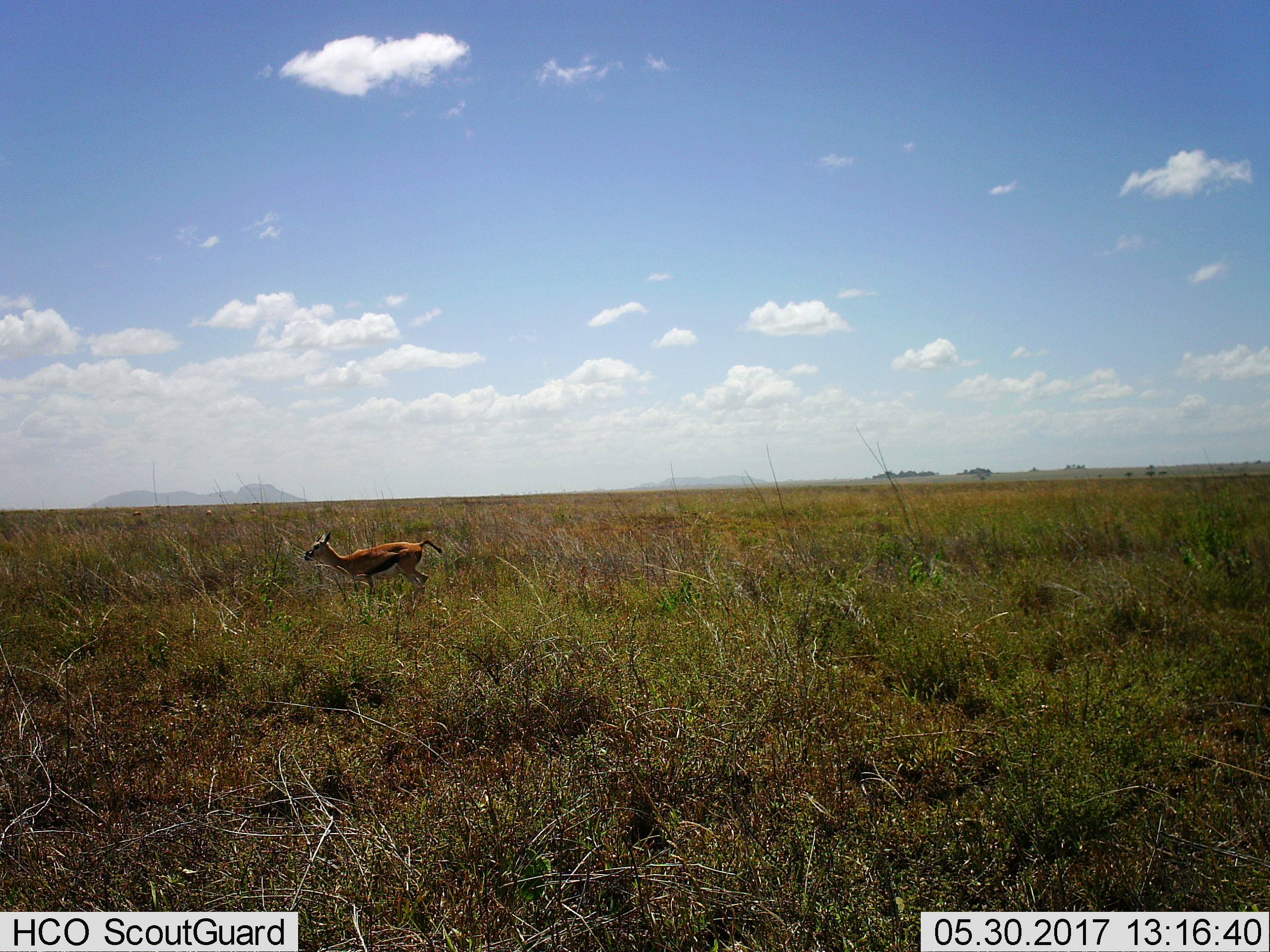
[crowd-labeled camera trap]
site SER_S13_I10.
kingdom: Animalia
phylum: Chordata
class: Mammalia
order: Artiodactyla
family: Bovidae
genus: Eudorcas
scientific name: Eudorcas thomsonii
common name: thomson's gazelle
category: gazellethomsons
Gazellethomsons (thomson's gazelle) (Eudorcas thomsonii), count 1. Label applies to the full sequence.